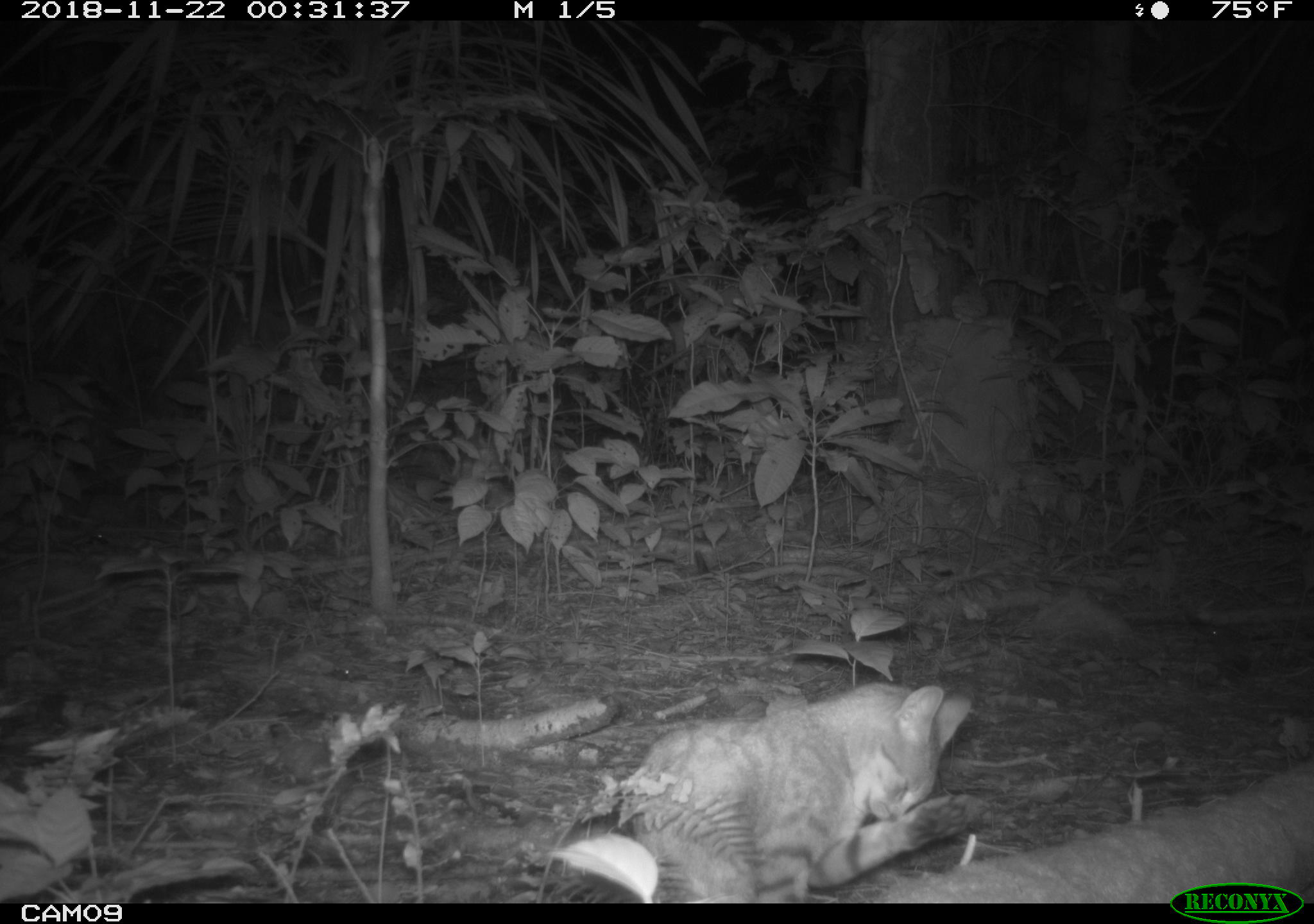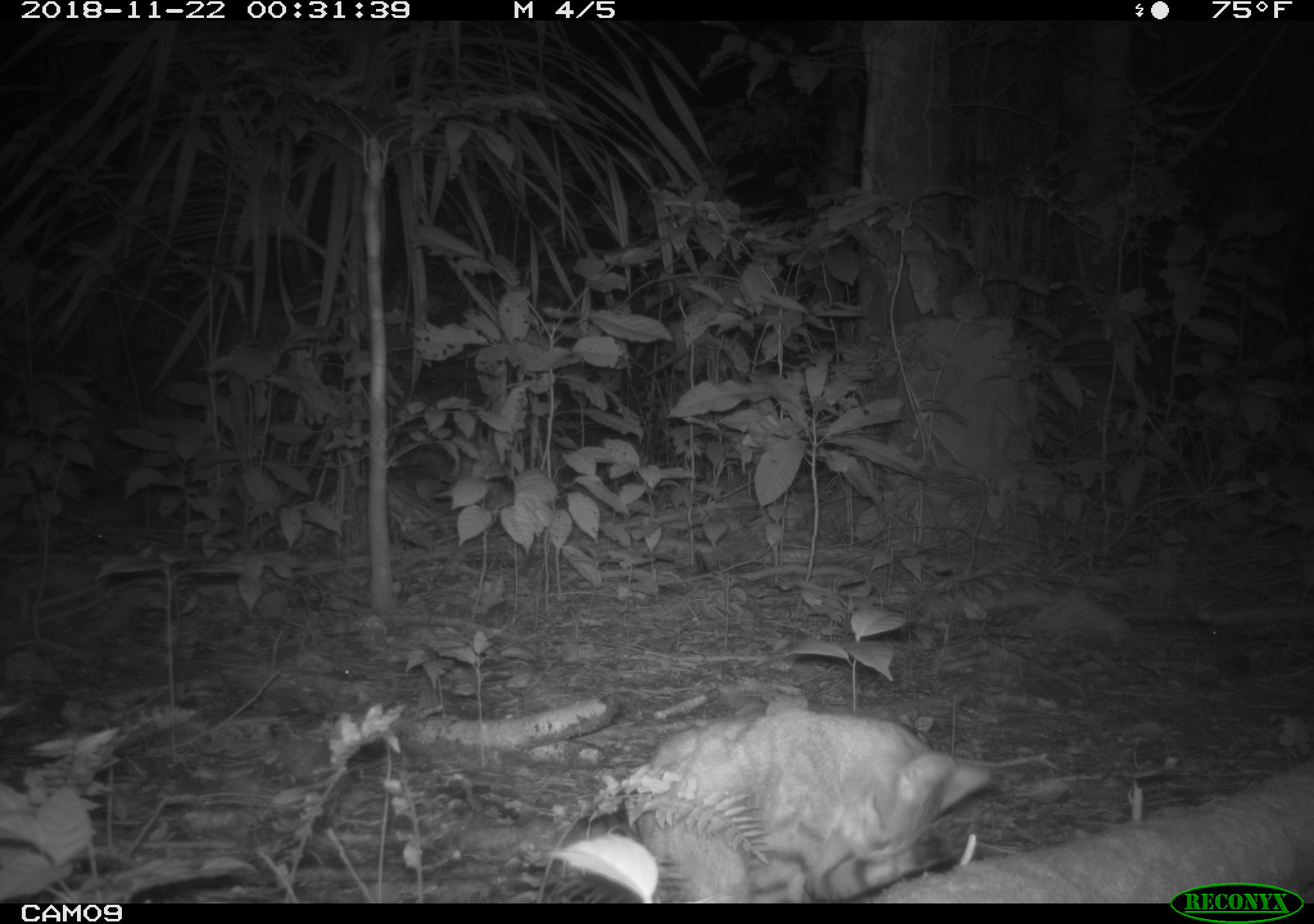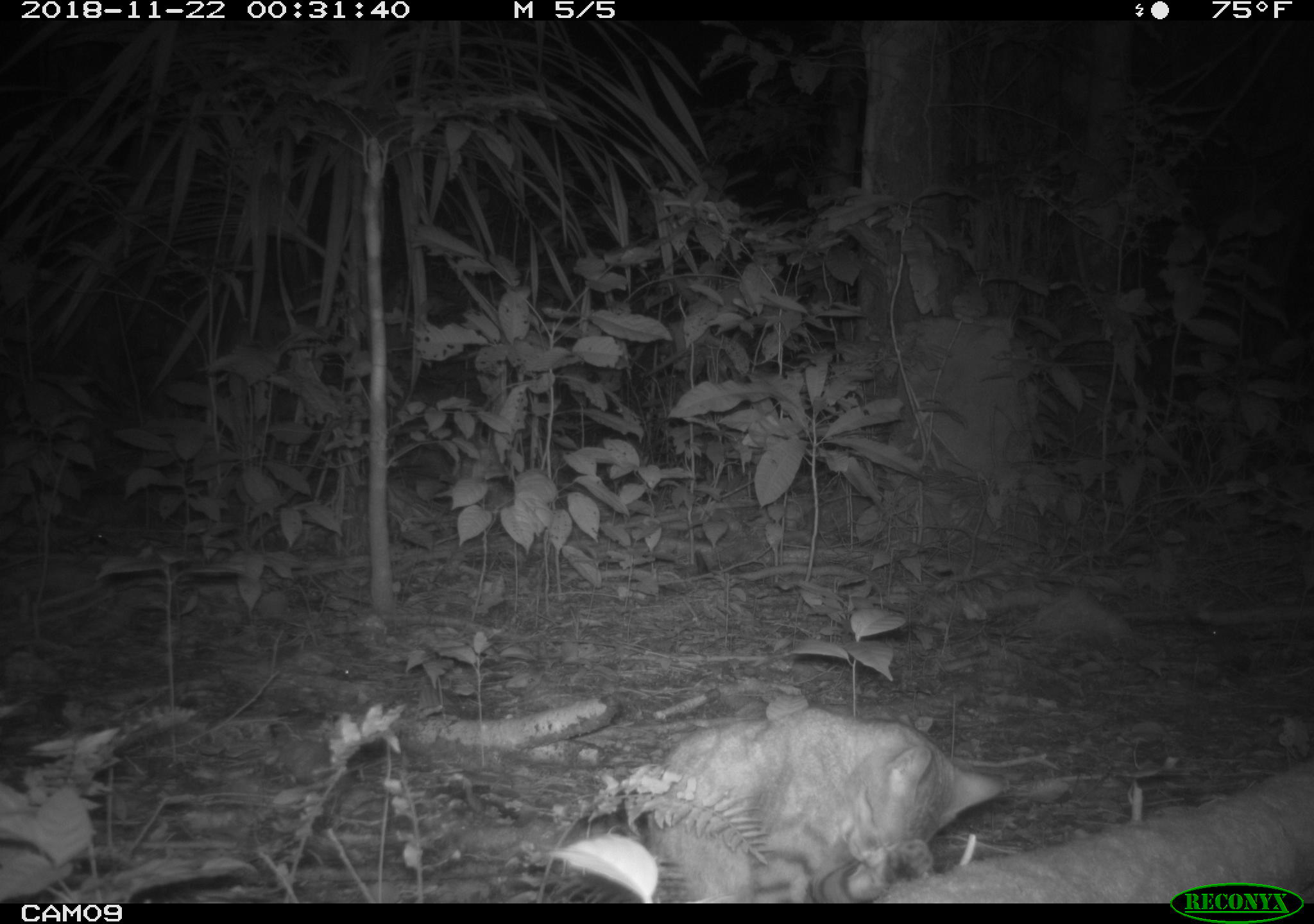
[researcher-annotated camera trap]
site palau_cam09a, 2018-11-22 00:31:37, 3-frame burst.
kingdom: Animalia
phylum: Chordata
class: Mammalia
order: Carnivora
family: Felidae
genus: Felis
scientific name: Felis catus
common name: cat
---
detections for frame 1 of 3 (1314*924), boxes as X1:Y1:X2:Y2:
cat: 543:676:994:903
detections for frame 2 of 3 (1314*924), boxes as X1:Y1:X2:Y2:
cat: 608:701:1001:905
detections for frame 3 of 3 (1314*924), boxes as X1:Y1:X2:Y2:
cat: 637:699:1007:902